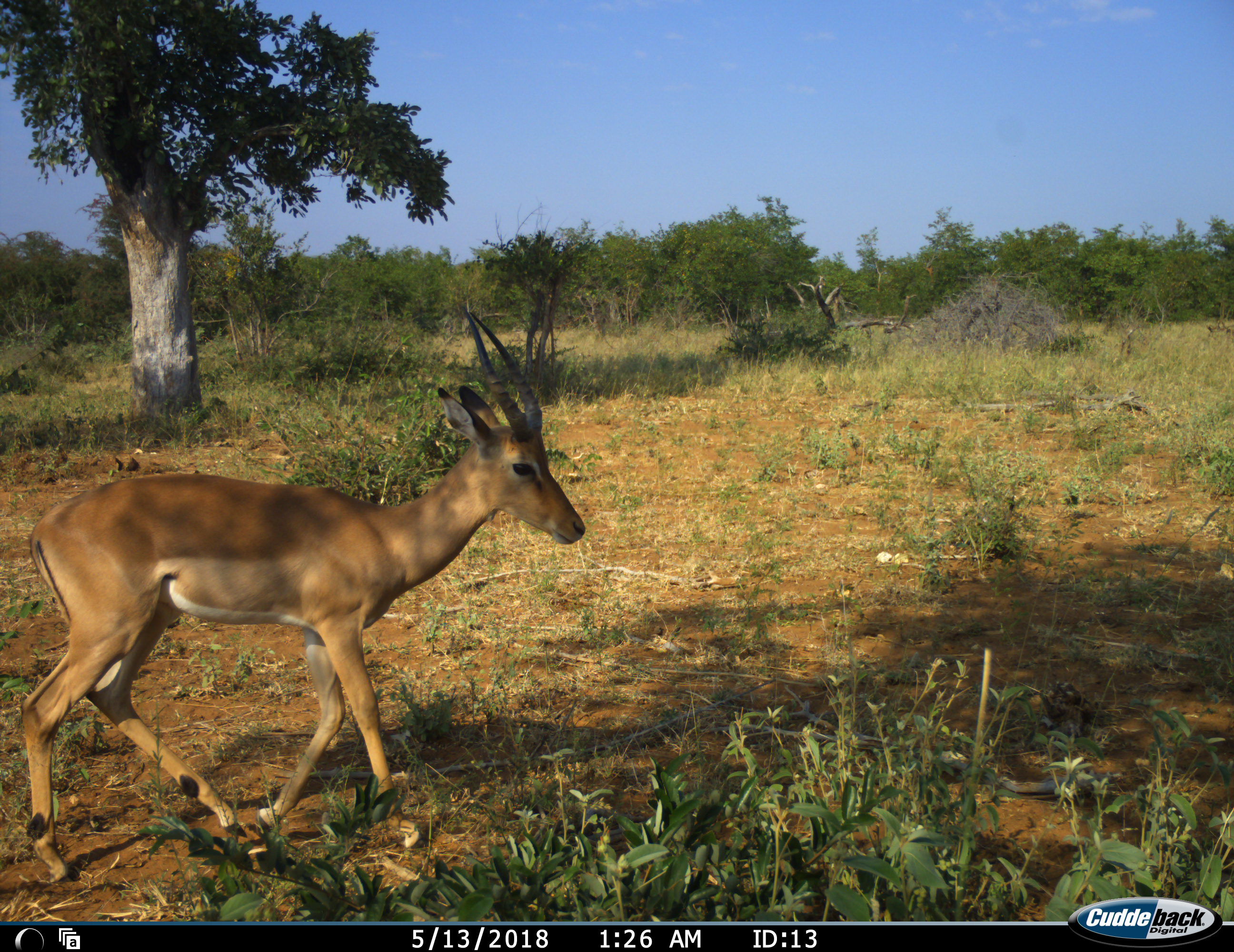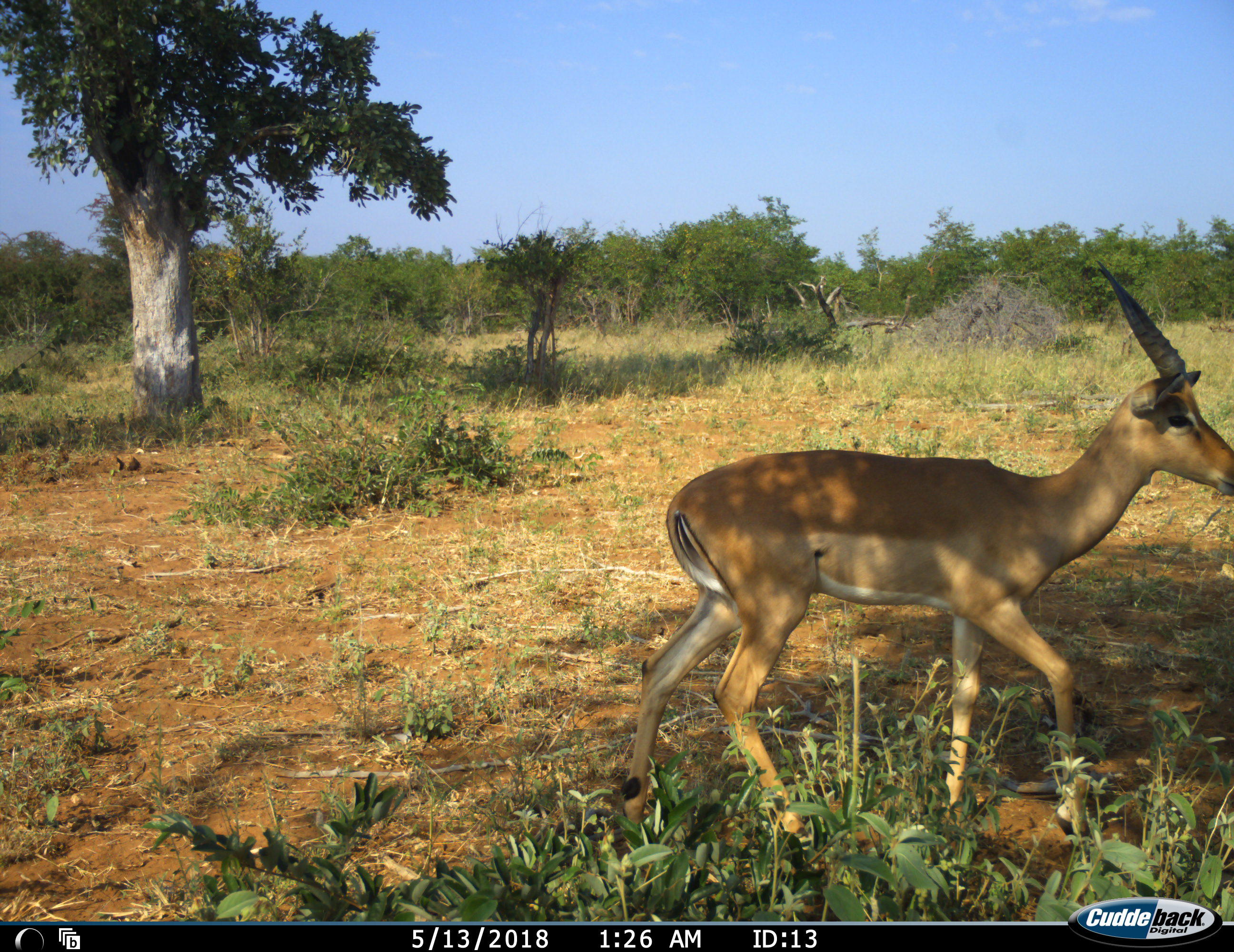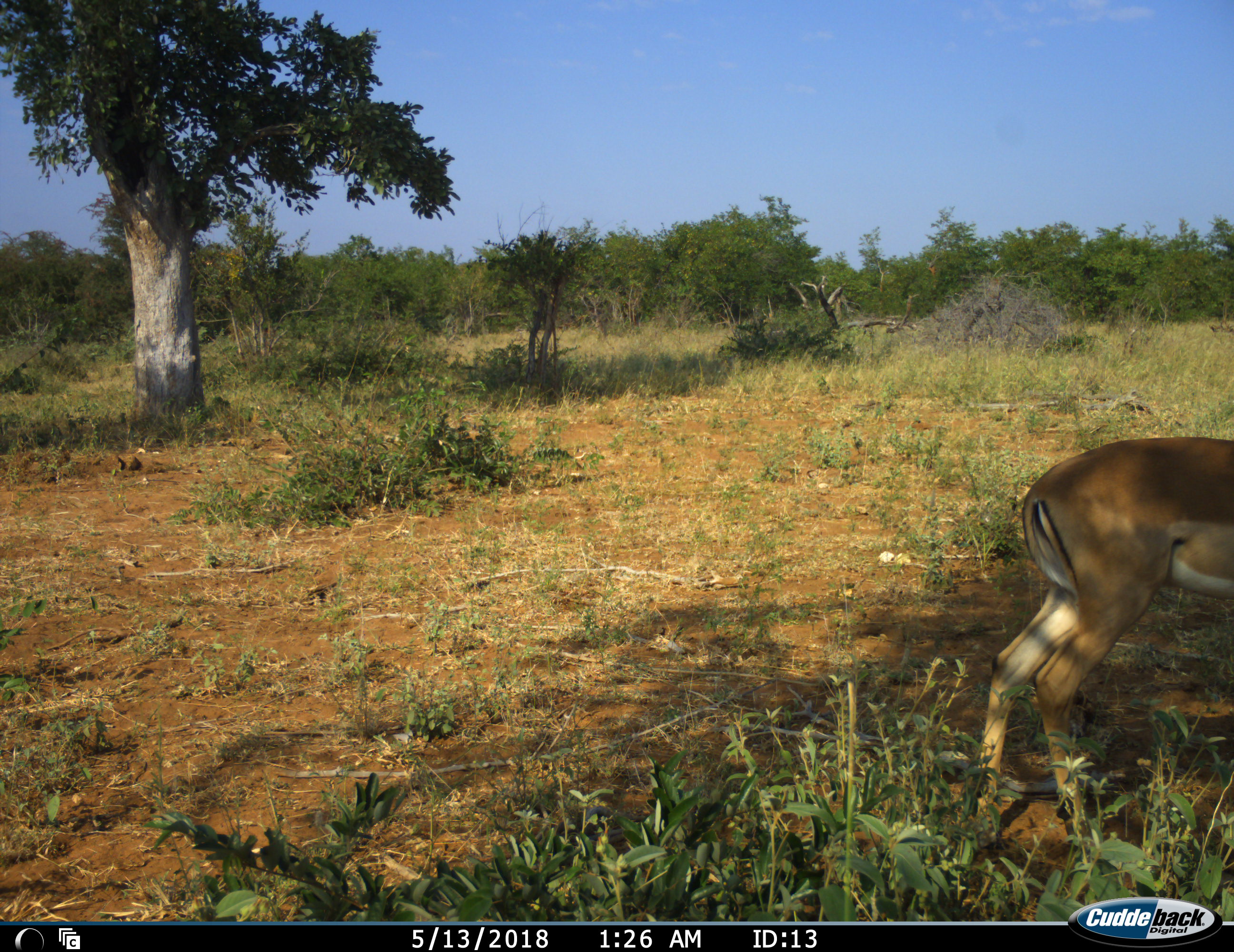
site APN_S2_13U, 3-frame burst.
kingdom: Animalia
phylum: Chordata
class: Mammalia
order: Artiodactyla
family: Bovidae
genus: Aepyceros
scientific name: Aepyceros melampus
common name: impala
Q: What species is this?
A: Impala (Aepyceros melampus).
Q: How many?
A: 1.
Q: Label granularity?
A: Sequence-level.